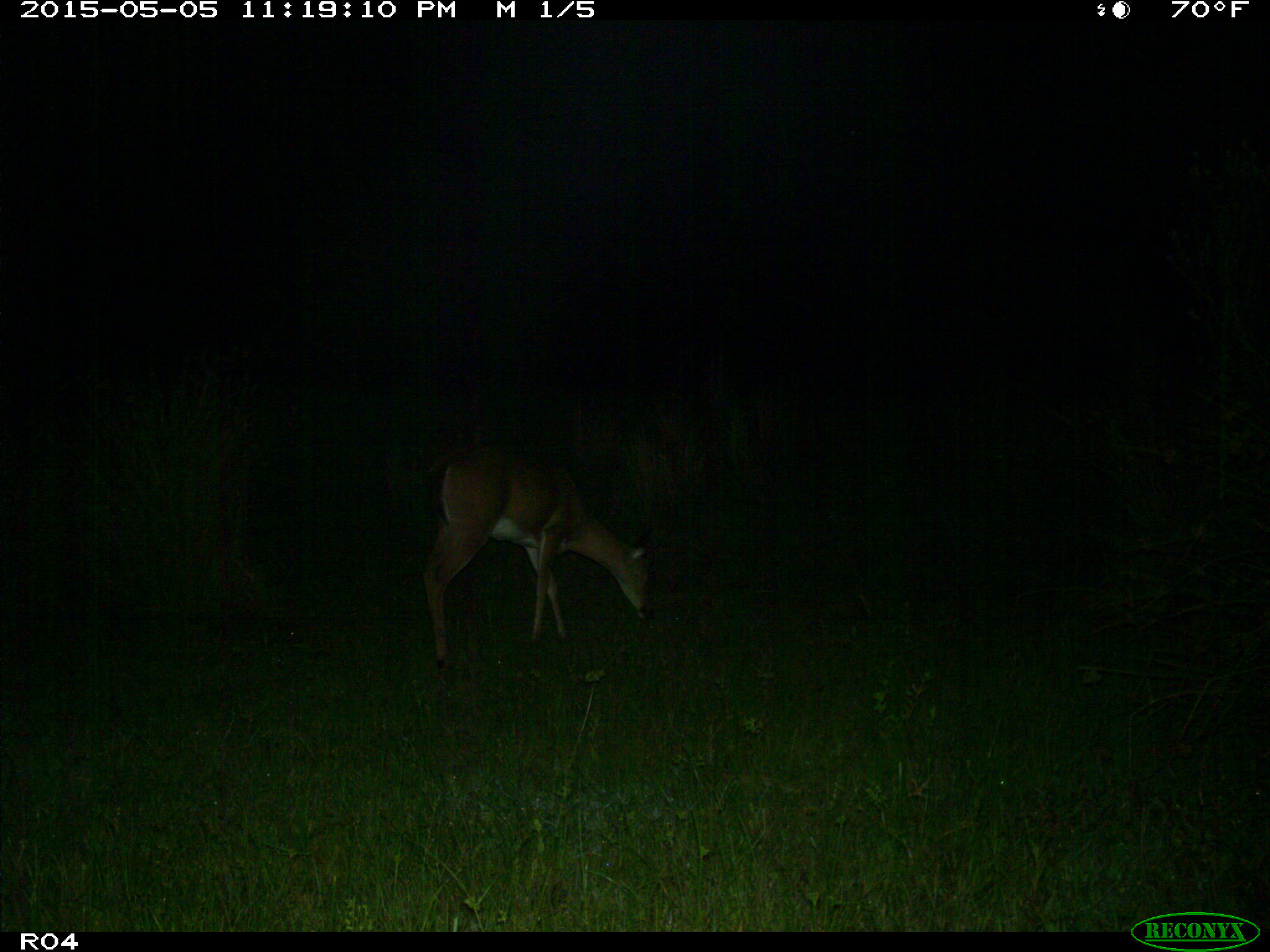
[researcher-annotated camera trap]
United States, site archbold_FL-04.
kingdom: Animalia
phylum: Chordata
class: Mammalia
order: Artiodactyla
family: Cervidae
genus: Odocoileus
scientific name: Odocoileus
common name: deer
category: unidentified deer